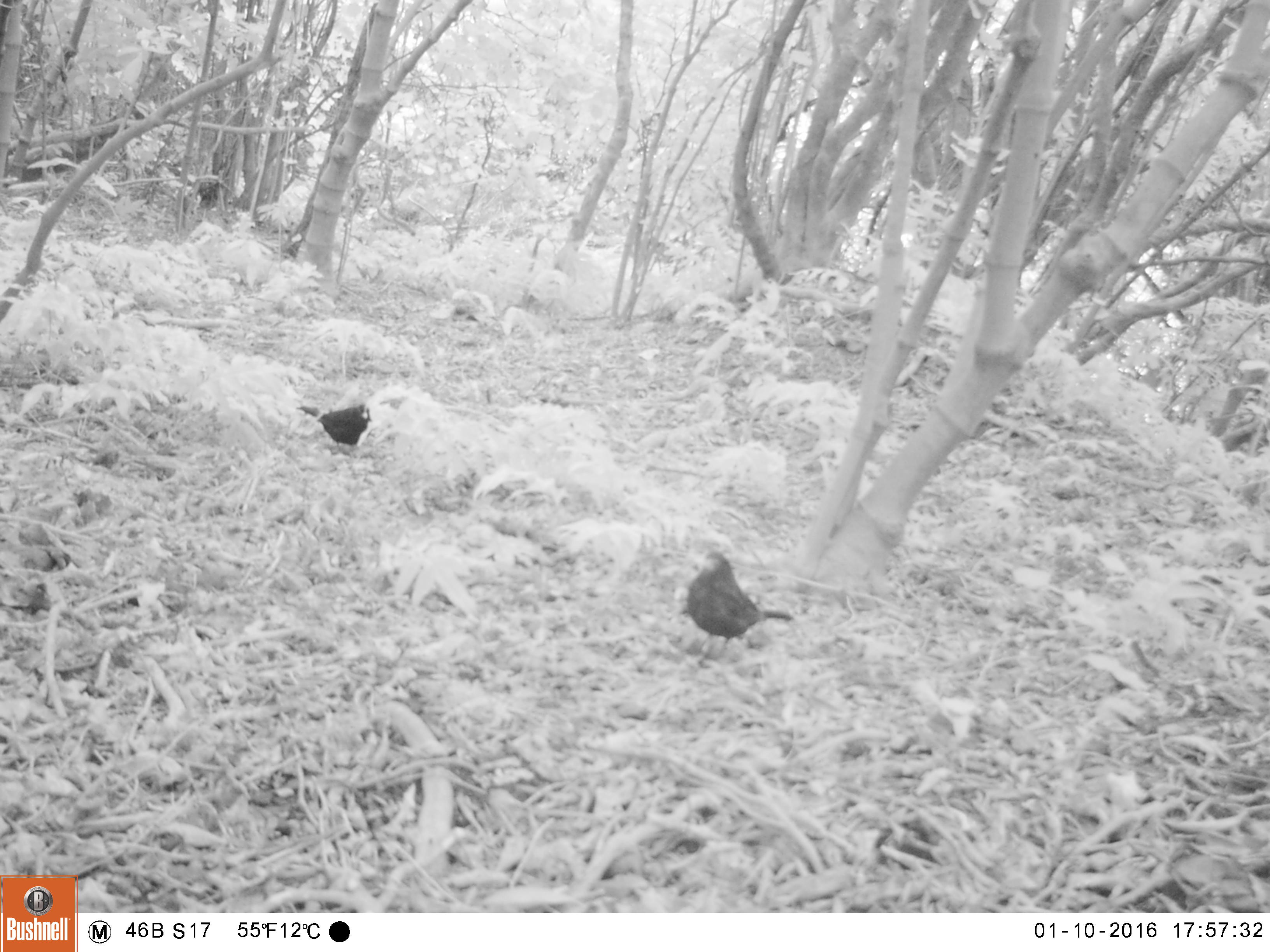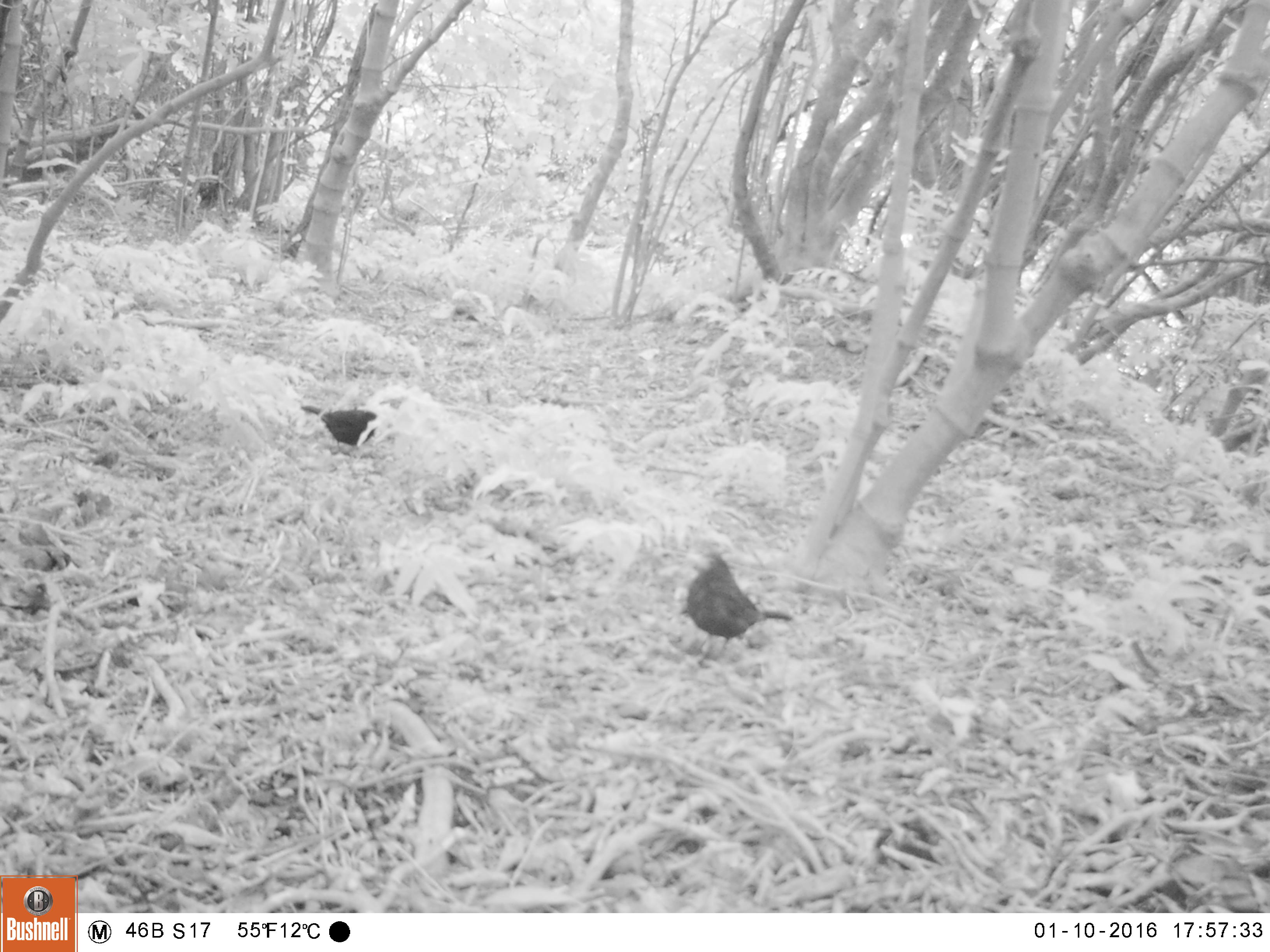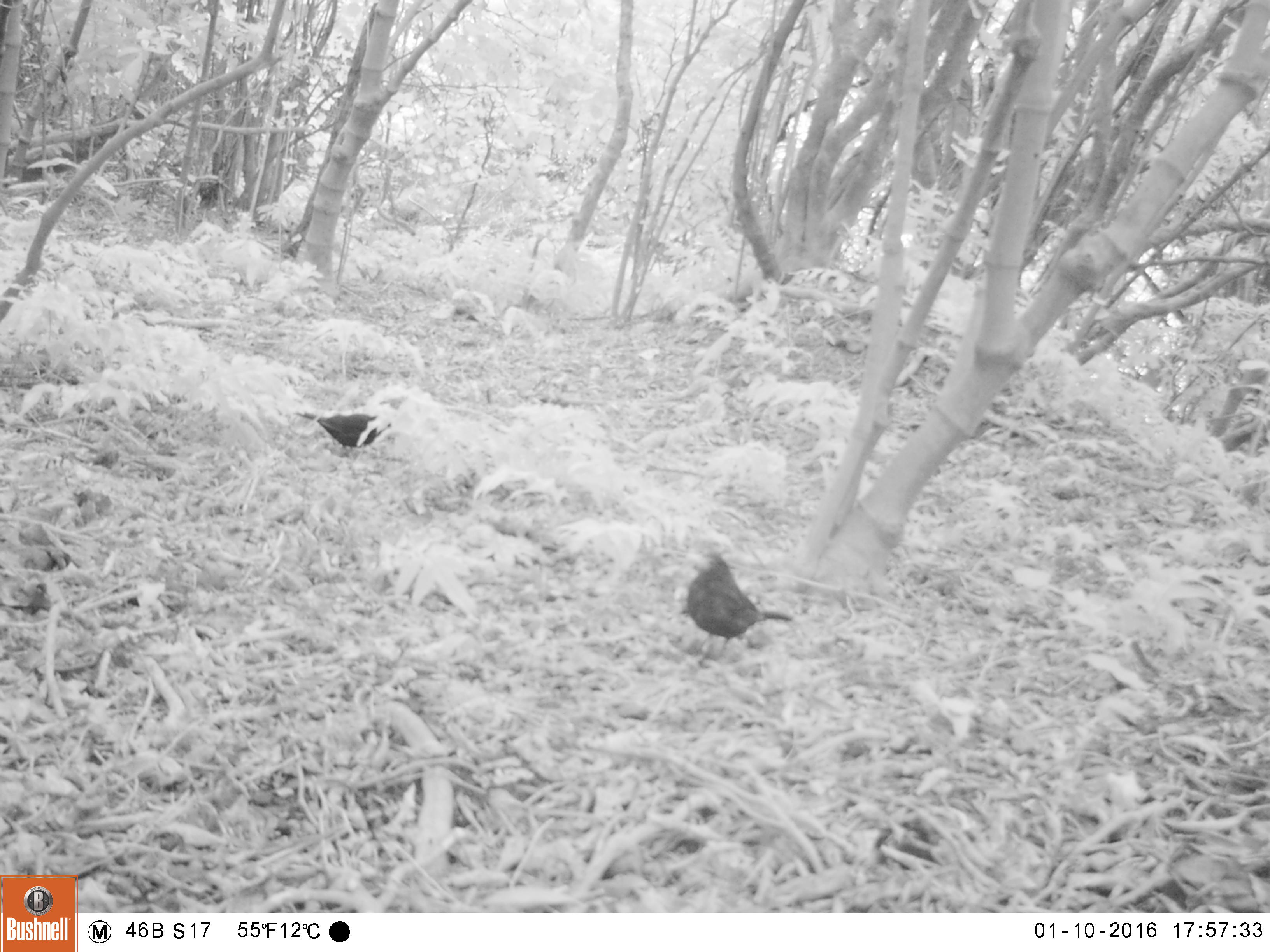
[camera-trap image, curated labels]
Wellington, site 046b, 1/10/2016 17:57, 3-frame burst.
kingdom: Animalia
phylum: Chordata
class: Aves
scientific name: Aves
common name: bird